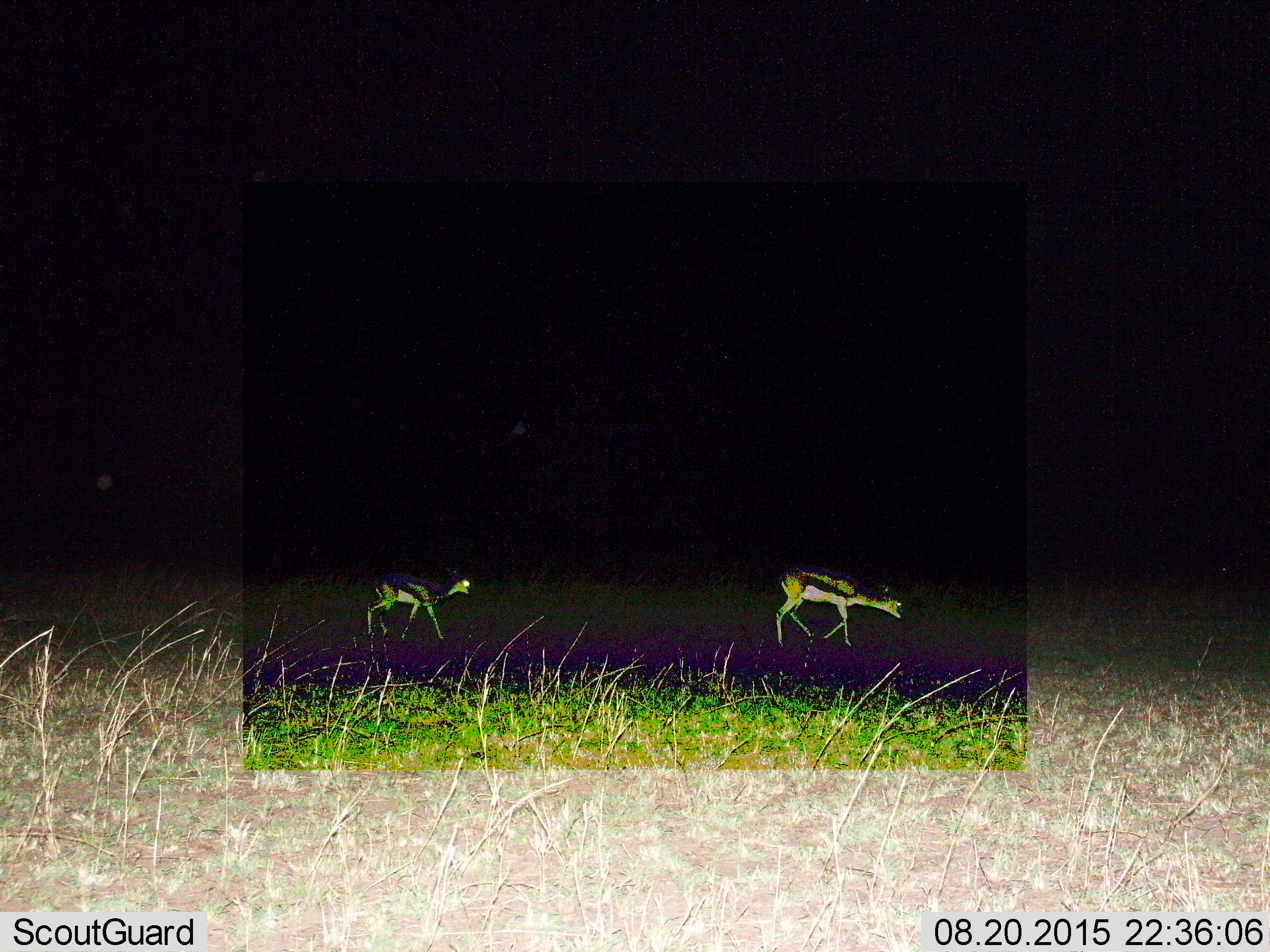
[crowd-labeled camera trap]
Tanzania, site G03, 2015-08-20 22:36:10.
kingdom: Animalia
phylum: Chordata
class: Mammalia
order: Artiodactyla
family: Bovidae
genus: Eudorcas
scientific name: Eudorcas thomsonii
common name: thomson's gazelle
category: gazellethomsons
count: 2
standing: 5%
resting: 0%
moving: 95%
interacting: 0%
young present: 26%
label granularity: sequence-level